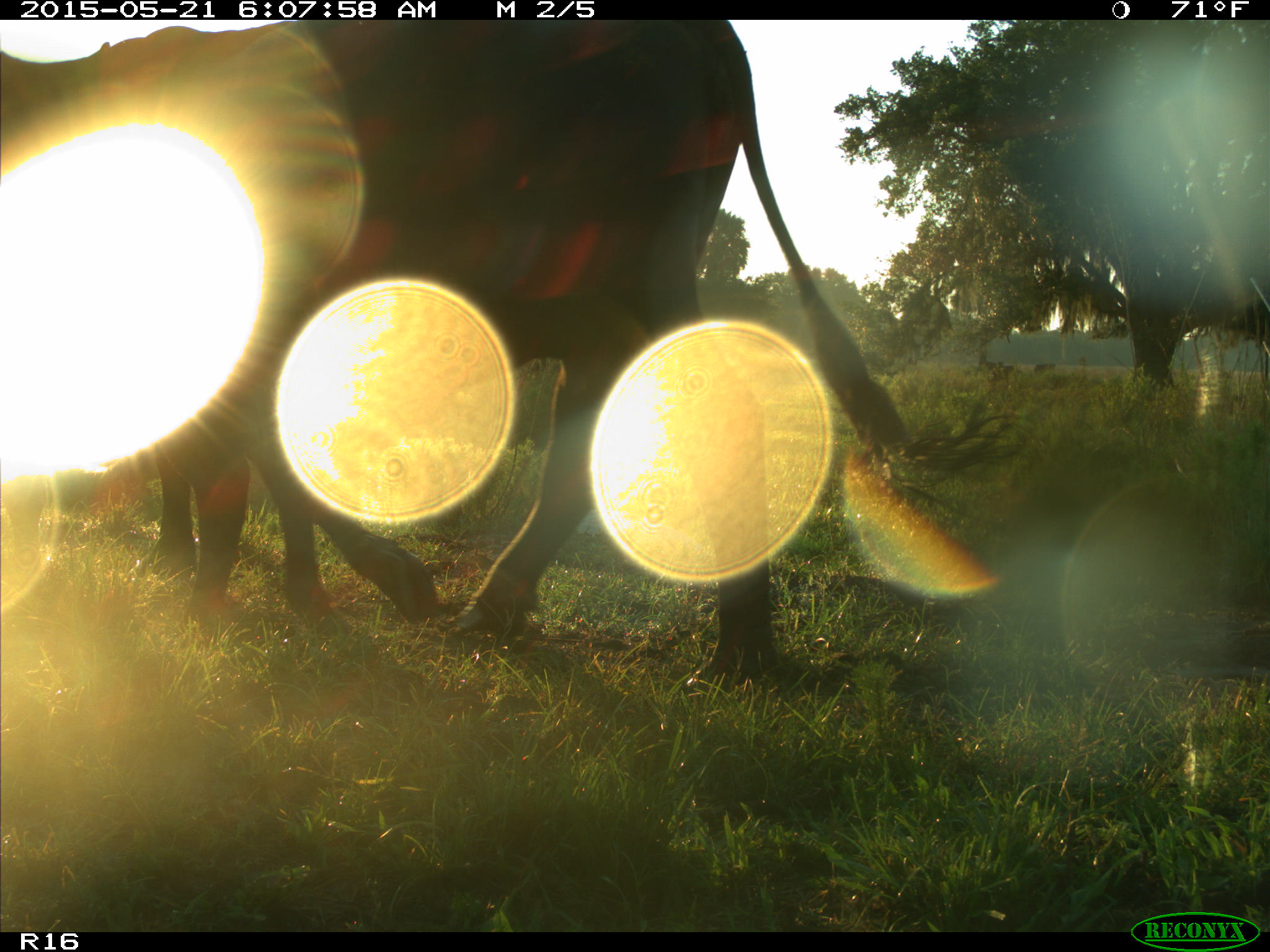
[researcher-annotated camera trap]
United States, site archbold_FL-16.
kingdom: Animalia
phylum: Chordata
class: Mammalia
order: Artiodactyla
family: Bovidae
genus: Bos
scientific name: Bos taurus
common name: domestic cow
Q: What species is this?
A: Bos taurus (domestic cow).